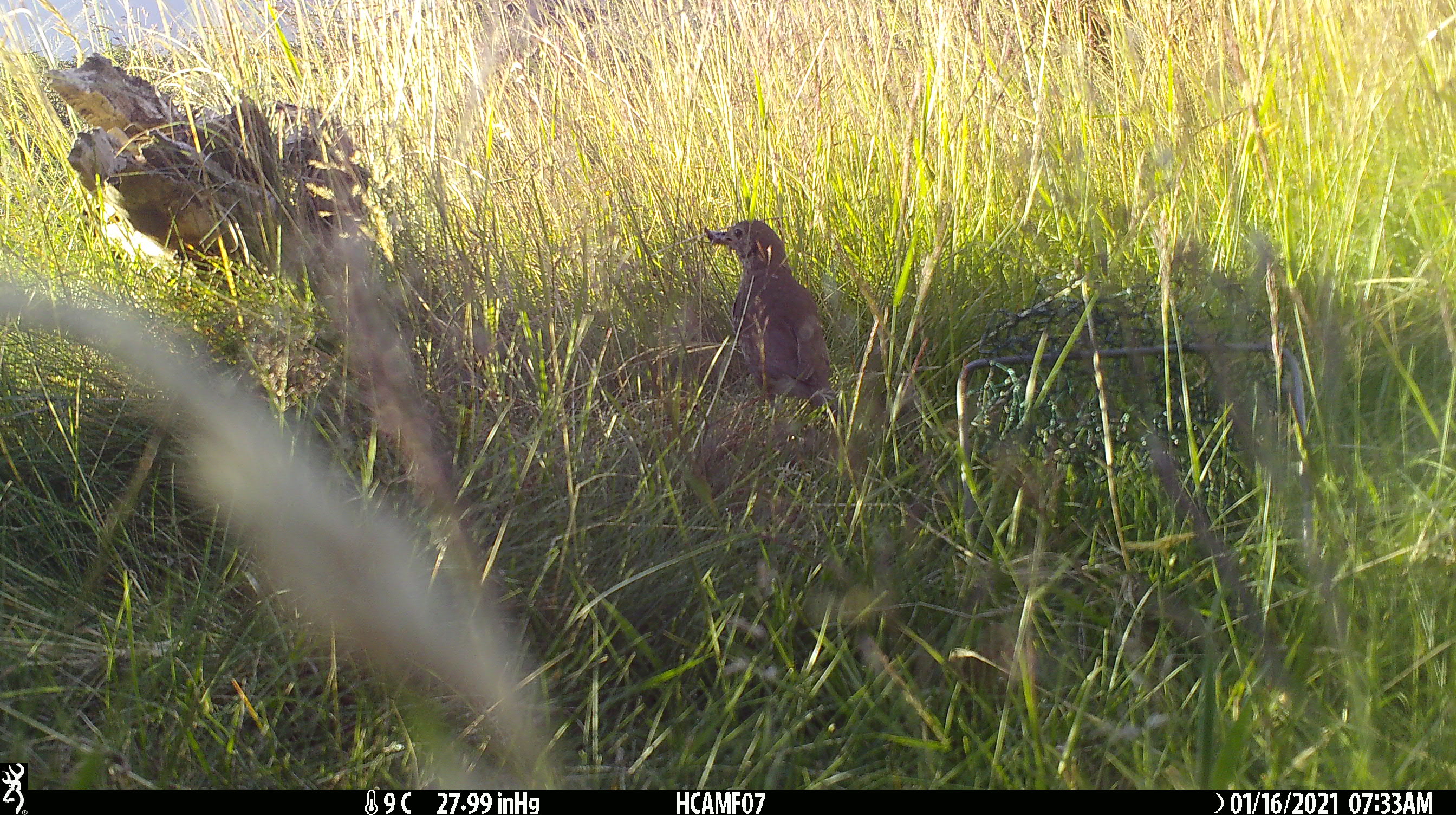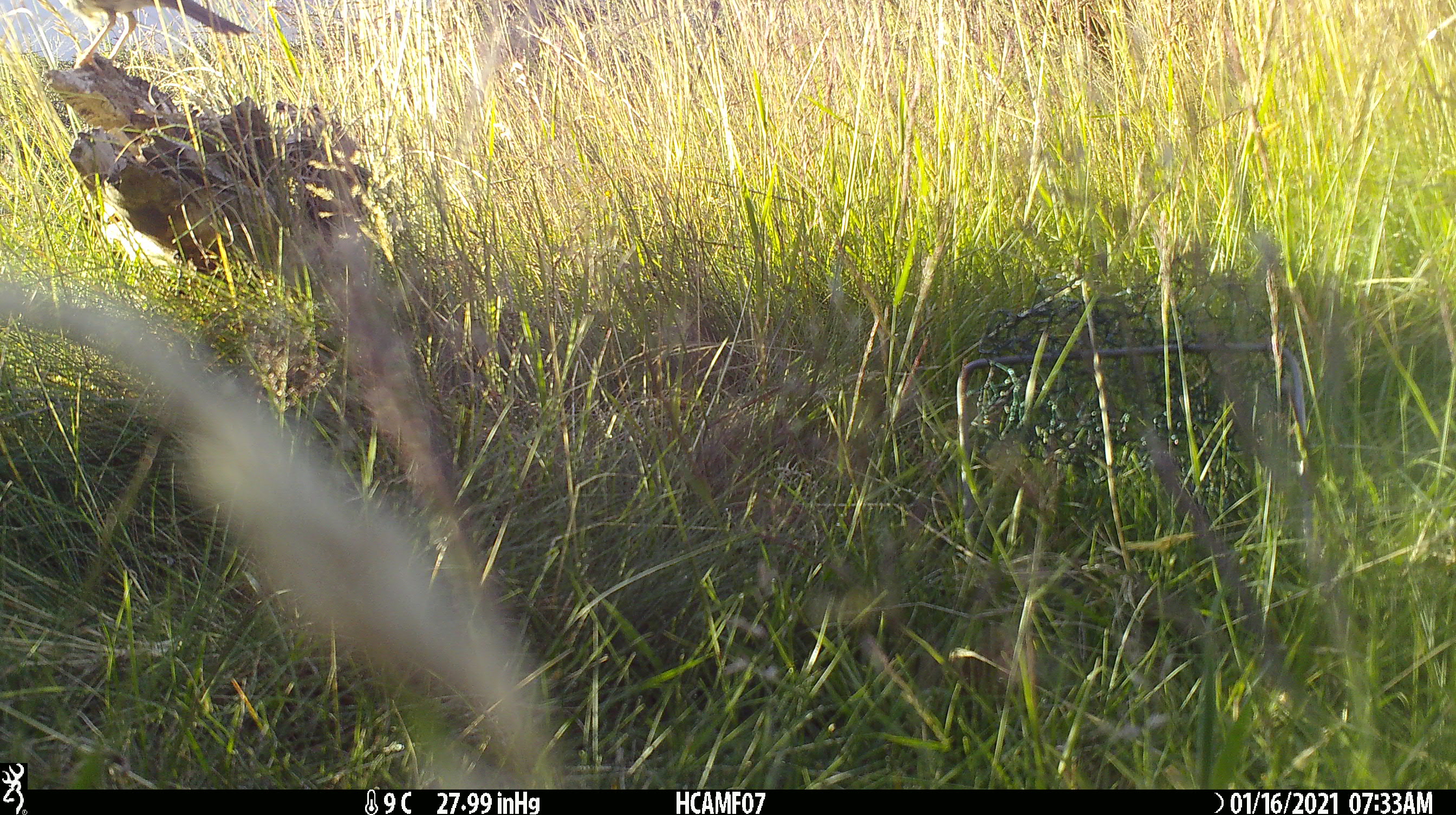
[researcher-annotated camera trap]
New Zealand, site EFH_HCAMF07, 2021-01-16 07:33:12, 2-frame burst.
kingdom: Animalia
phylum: Chordata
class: Aves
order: Passeriformes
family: Turdidae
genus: Turdus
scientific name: Turdus philomelos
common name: song thrush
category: thrush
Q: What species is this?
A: Thrush (song thrush) (Turdus philomelos).